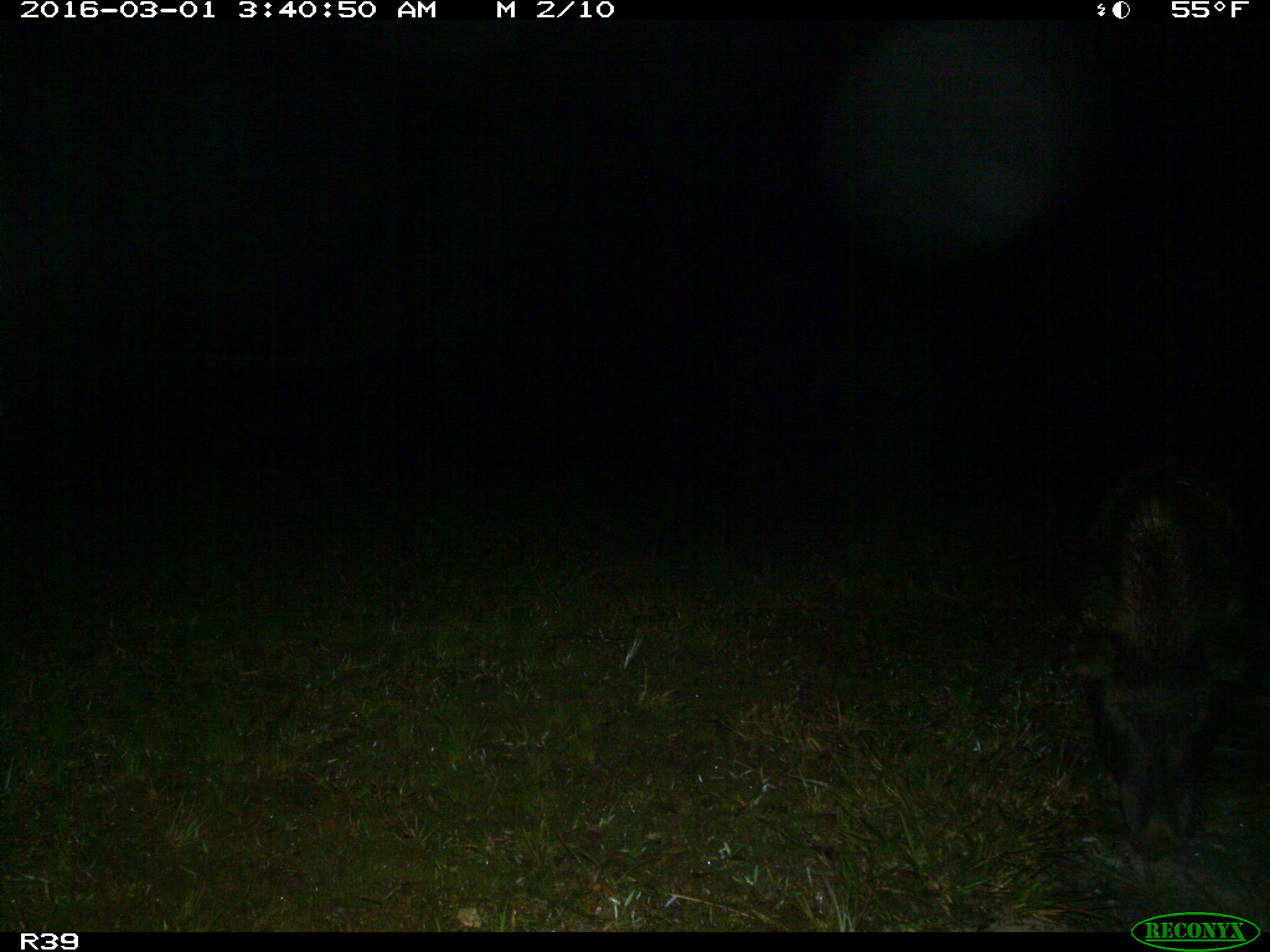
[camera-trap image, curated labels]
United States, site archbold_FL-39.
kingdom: Animalia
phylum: Chordata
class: Mammalia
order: Artiodactyla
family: Suidae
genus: Sus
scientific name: Sus scrofa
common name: wild boar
Sus scrofa (wild boar).